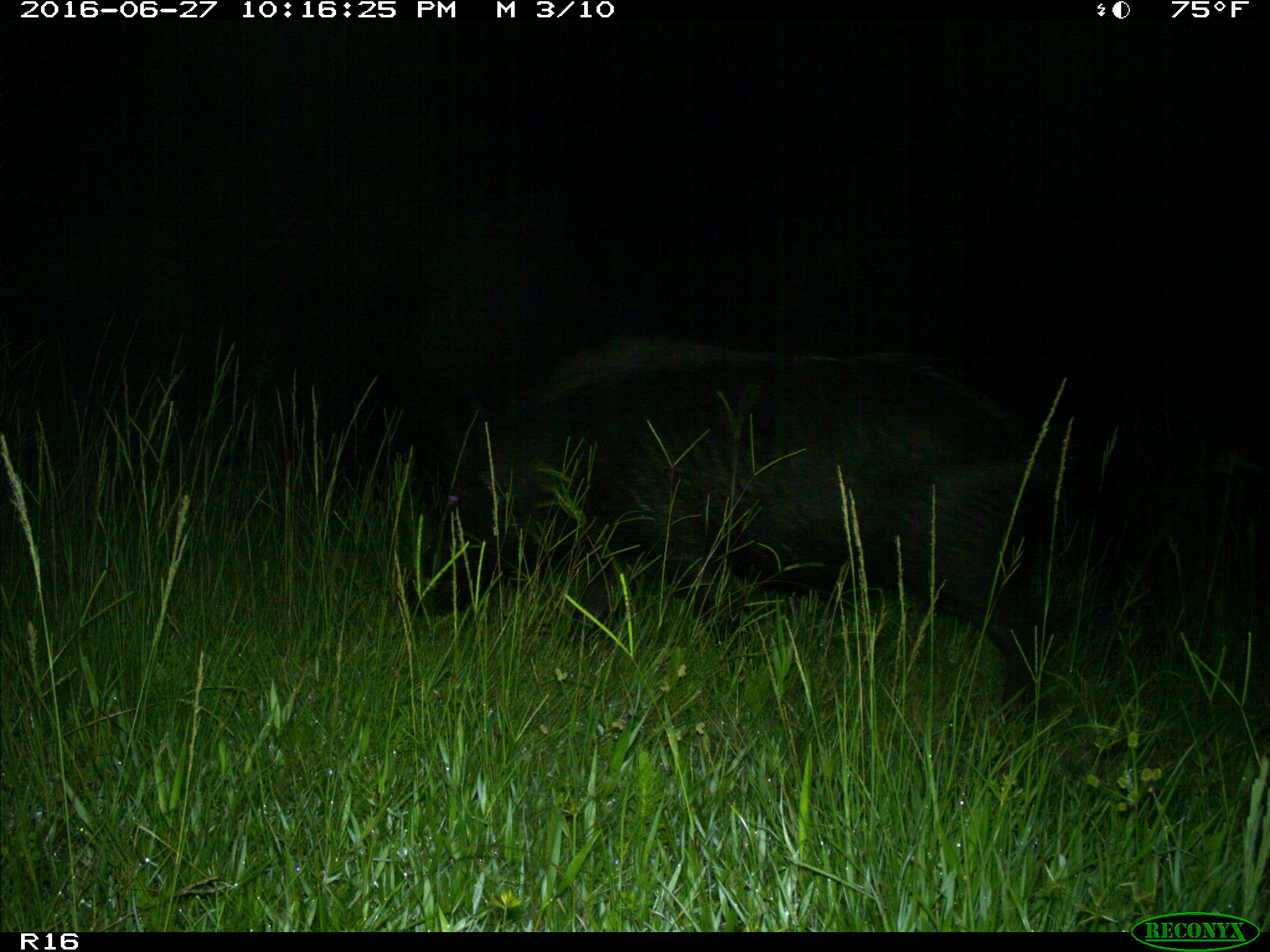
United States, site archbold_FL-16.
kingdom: Animalia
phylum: Chordata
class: Mammalia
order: Artiodactyla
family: Suidae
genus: Sus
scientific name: Sus scrofa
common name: wild boar